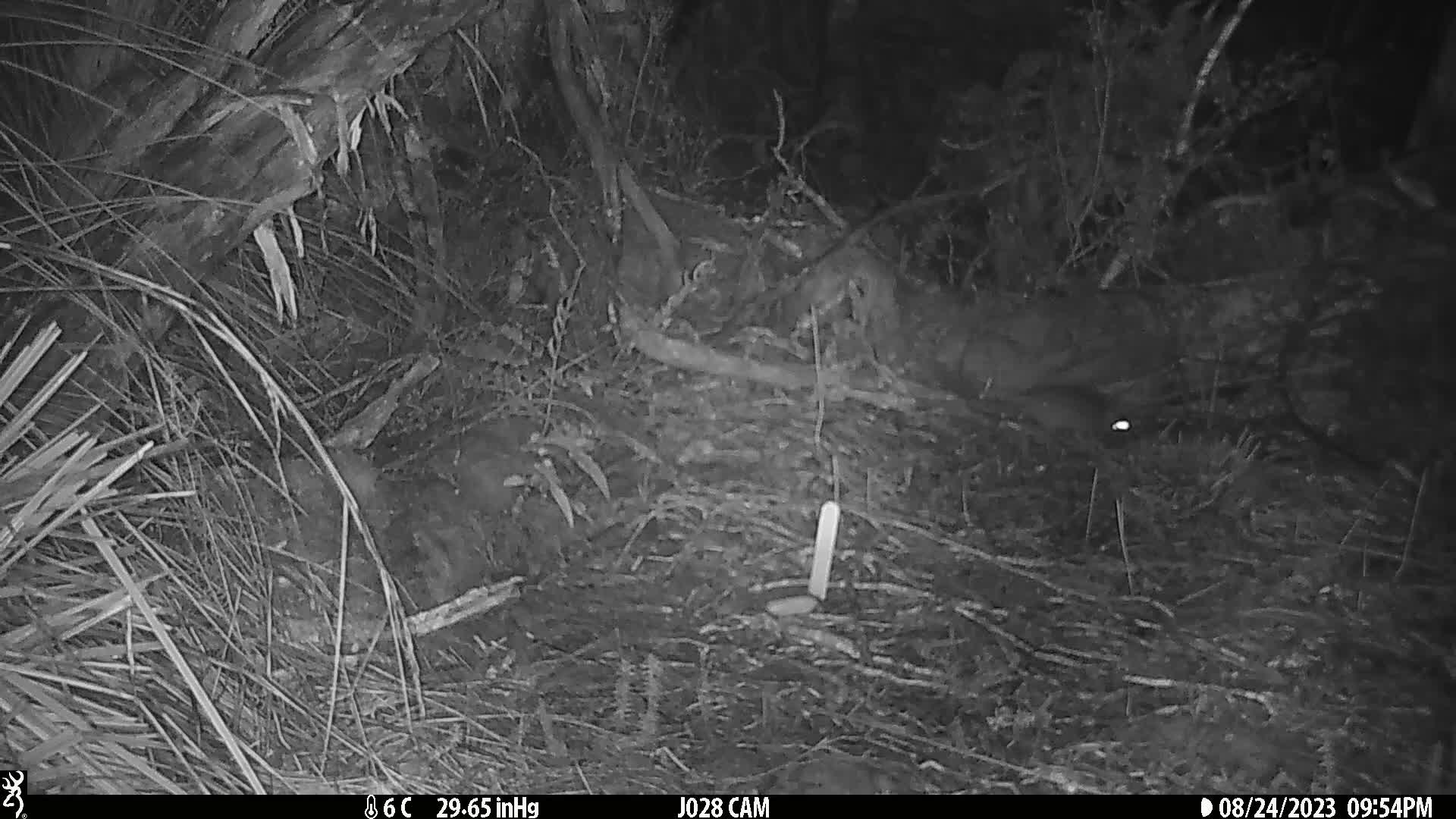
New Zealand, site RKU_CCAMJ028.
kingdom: Animalia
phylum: Chordata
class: Mammalia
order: Rodentia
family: Muridae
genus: Rattus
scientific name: Rattus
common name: rat